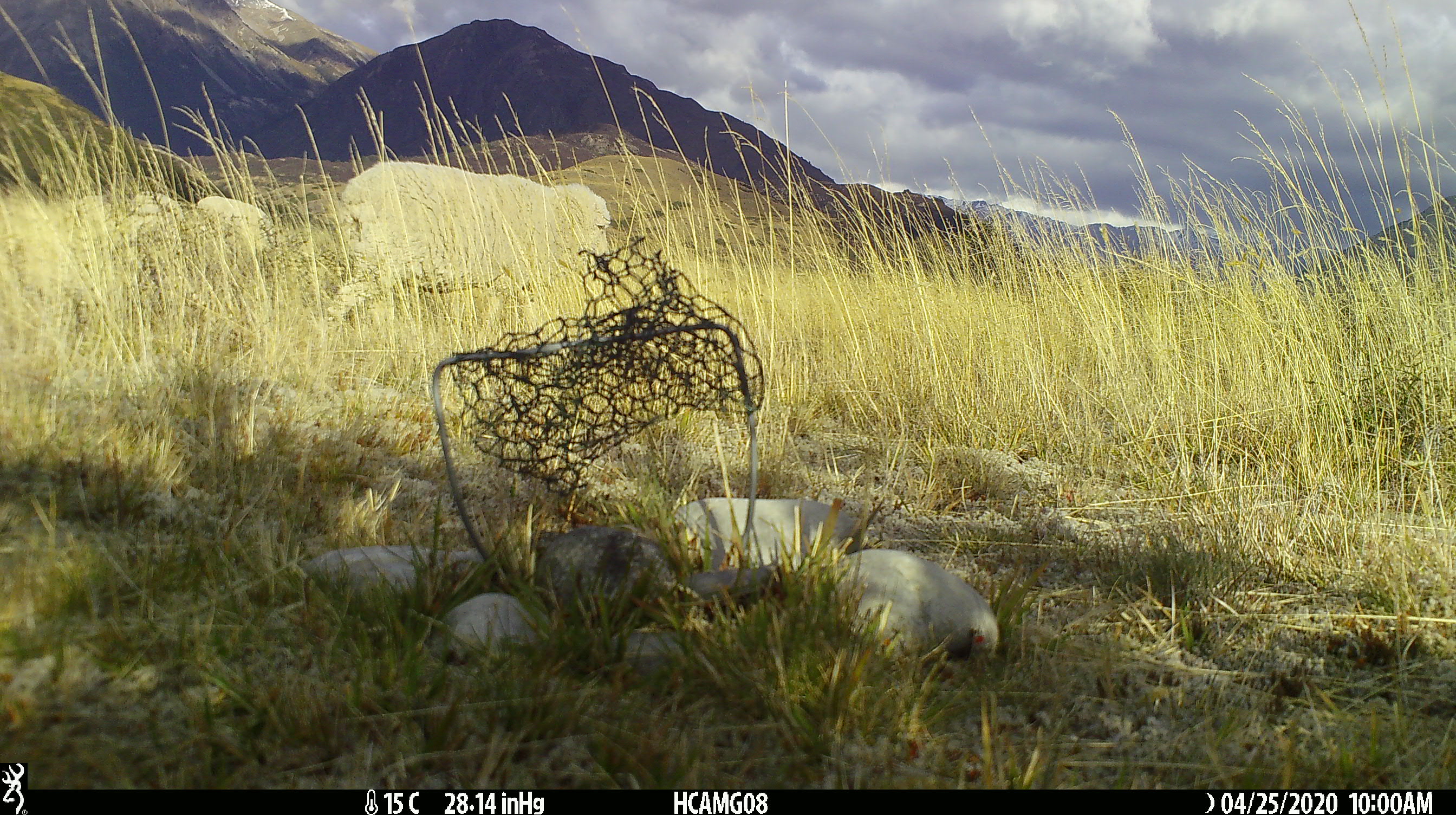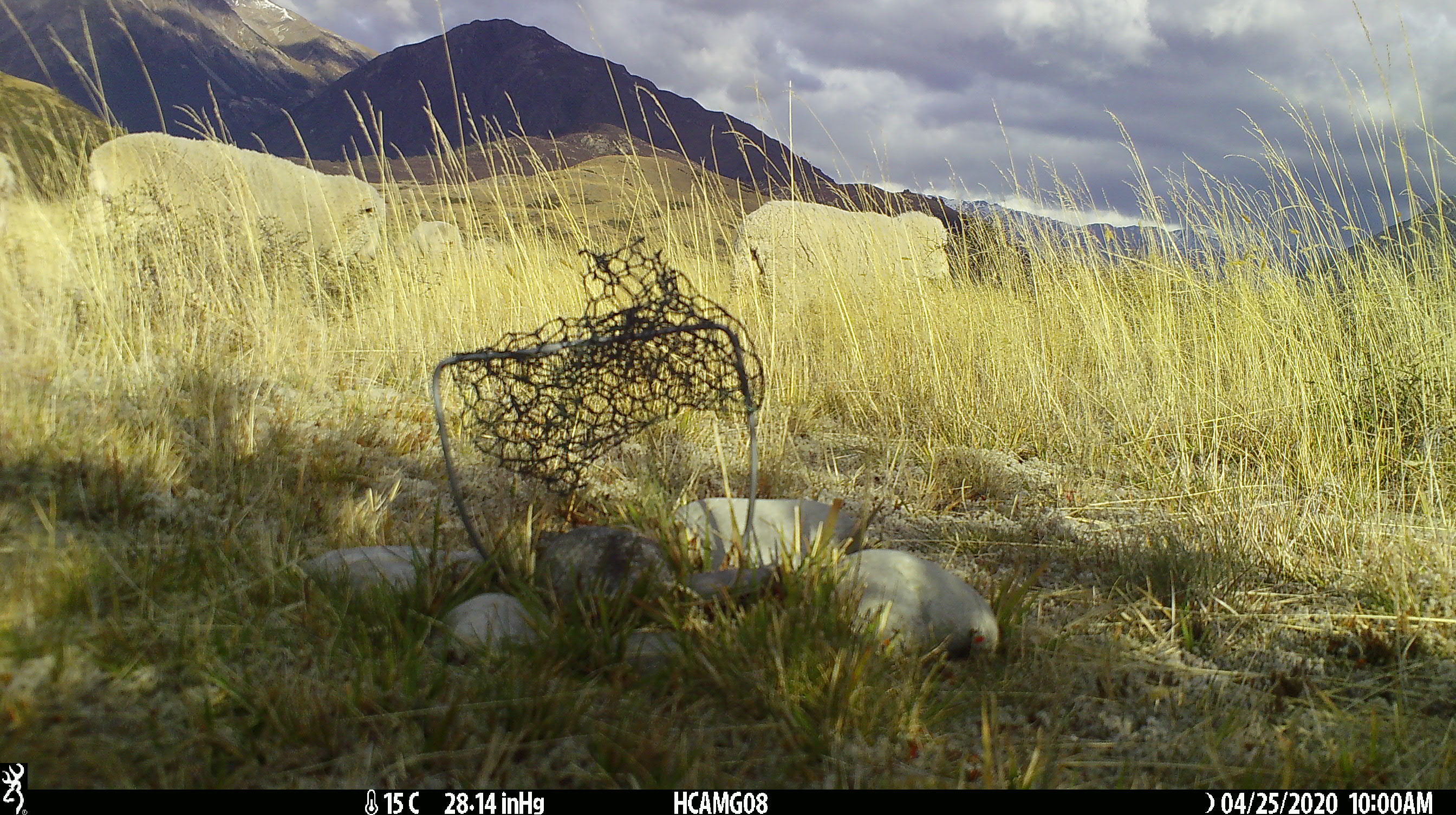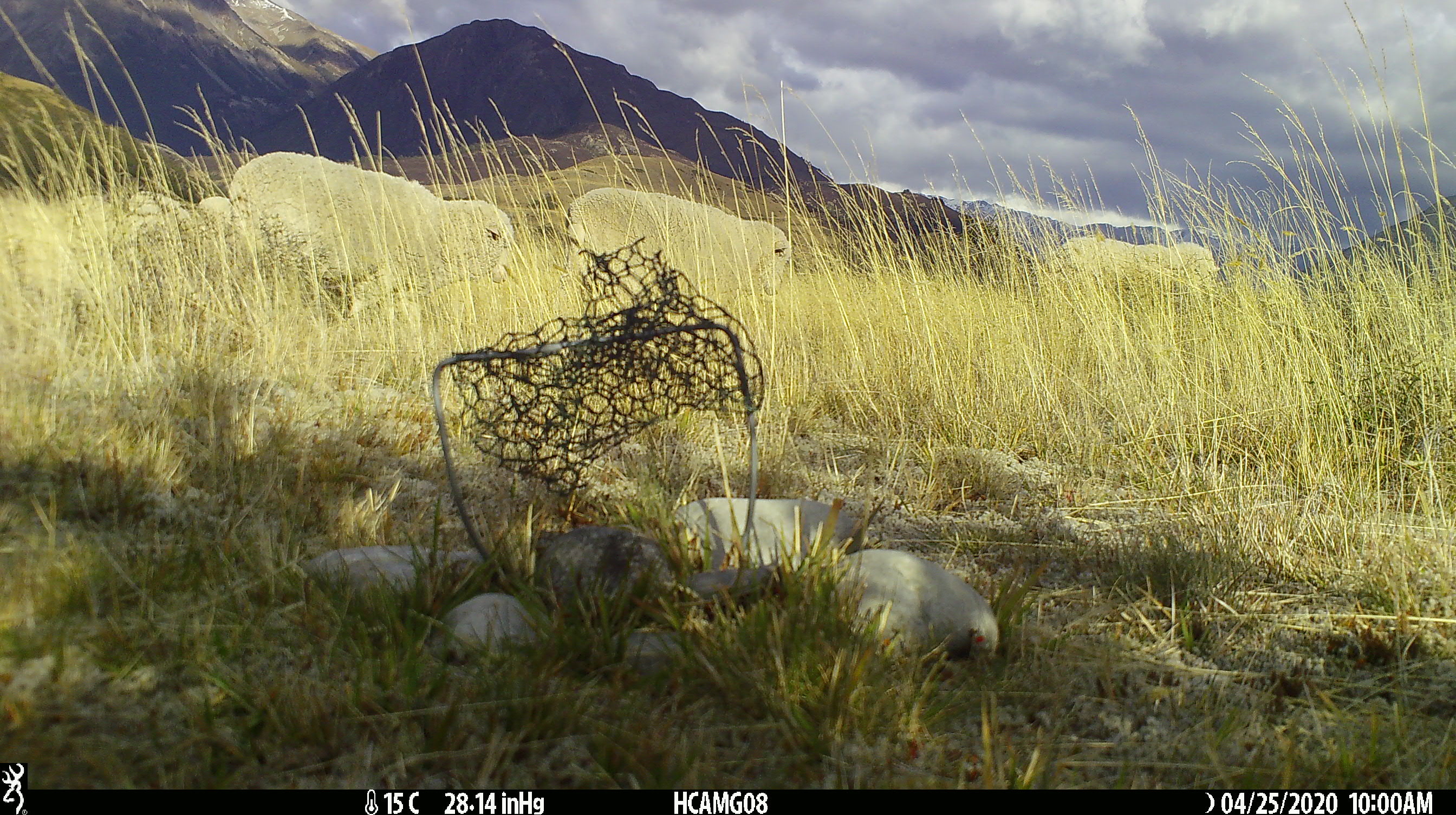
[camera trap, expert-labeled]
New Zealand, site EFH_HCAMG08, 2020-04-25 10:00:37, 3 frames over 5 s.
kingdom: Animalia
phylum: Chordata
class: Mammalia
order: Artiodactyla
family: Bovidae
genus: Ovis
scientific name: Ovis aries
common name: domestic sheep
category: sheep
Sheep (domestic sheep) (Ovis aries).